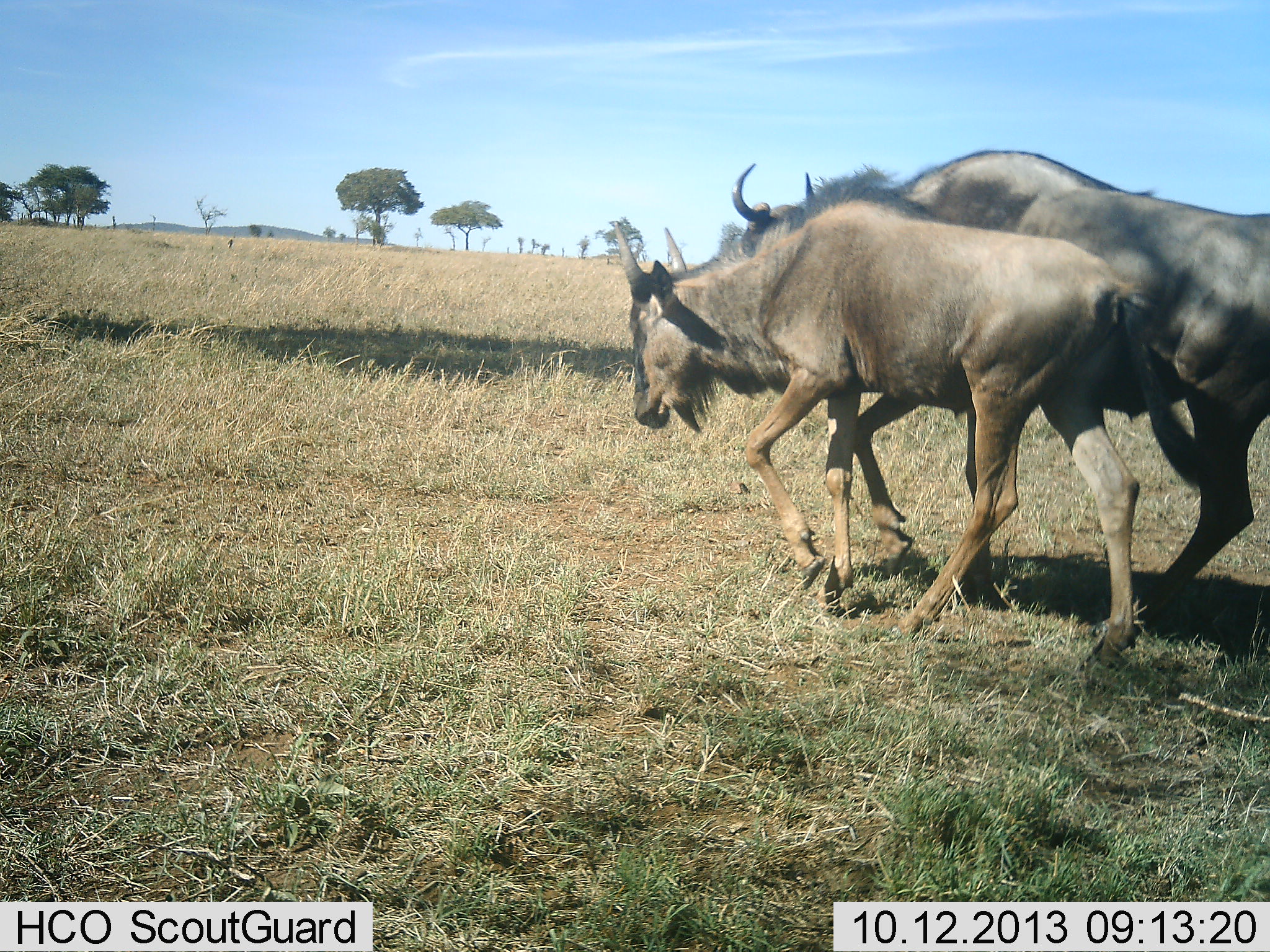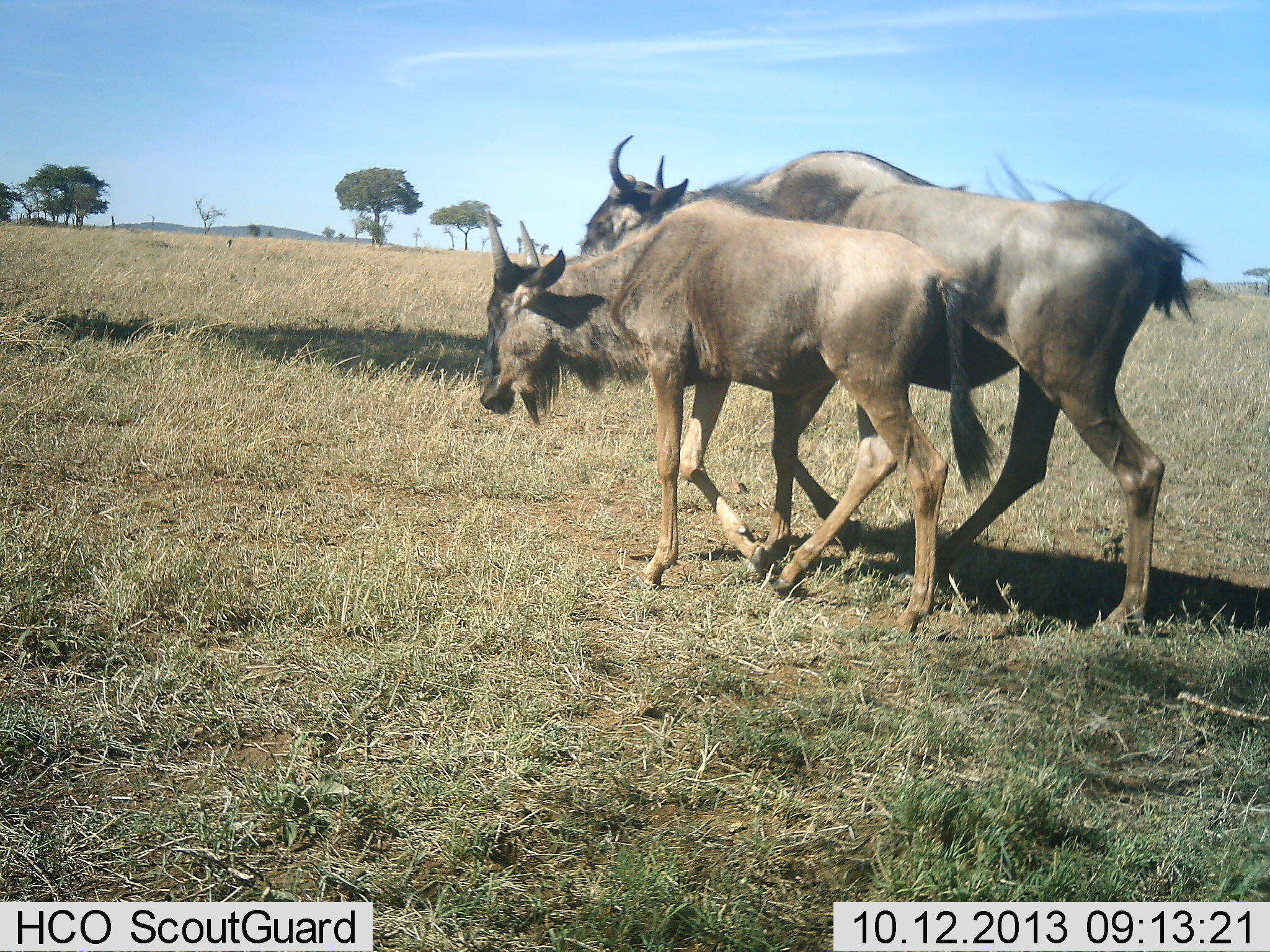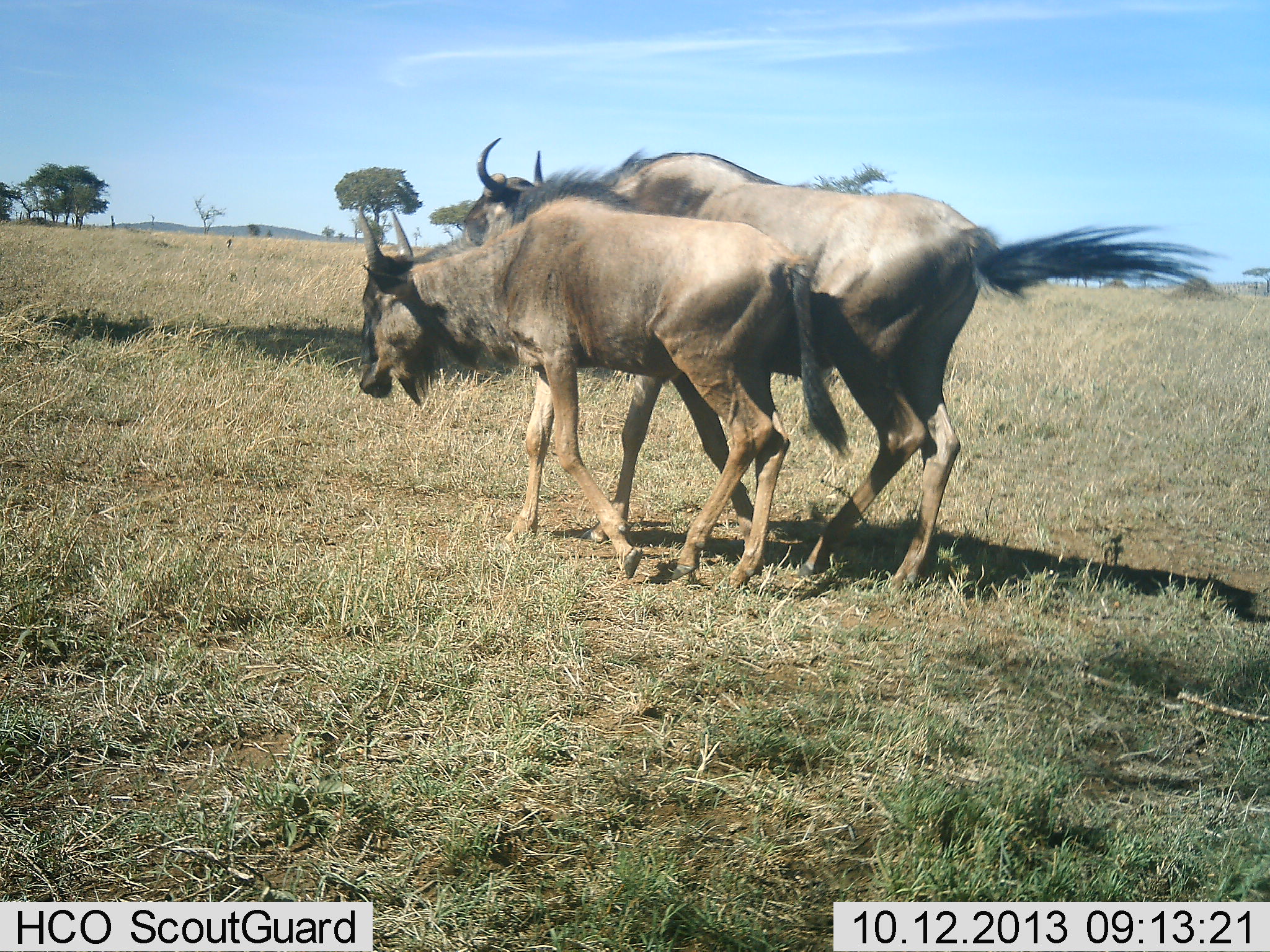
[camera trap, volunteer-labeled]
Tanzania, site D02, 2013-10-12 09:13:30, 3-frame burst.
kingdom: Animalia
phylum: Chordata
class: Mammalia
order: Artiodactyla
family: Bovidae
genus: Connochaetes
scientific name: Connochaetes taurinus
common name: blue wildebeest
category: wildebeest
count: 2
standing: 4%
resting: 0%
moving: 96%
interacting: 4%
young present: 54%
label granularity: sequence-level